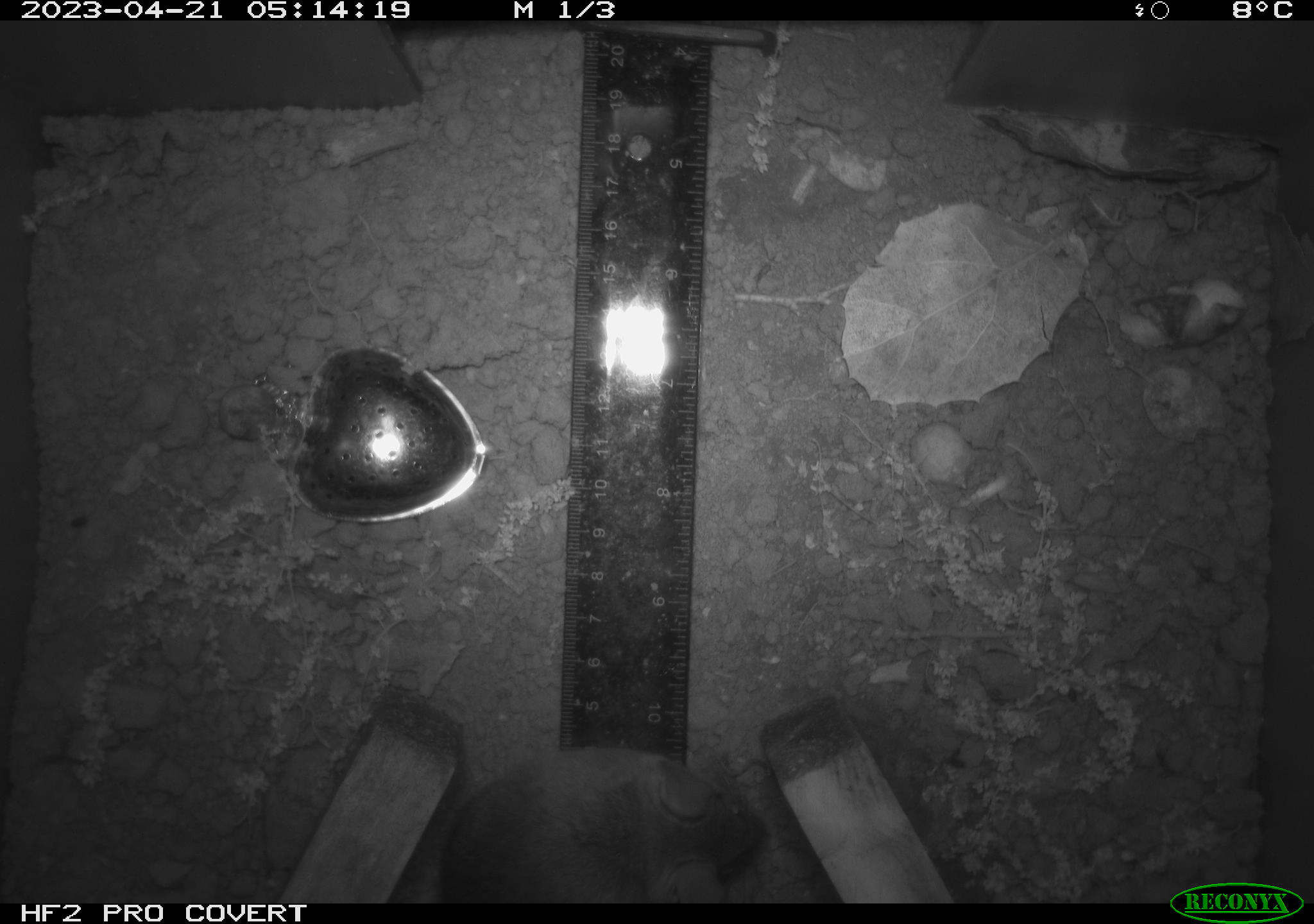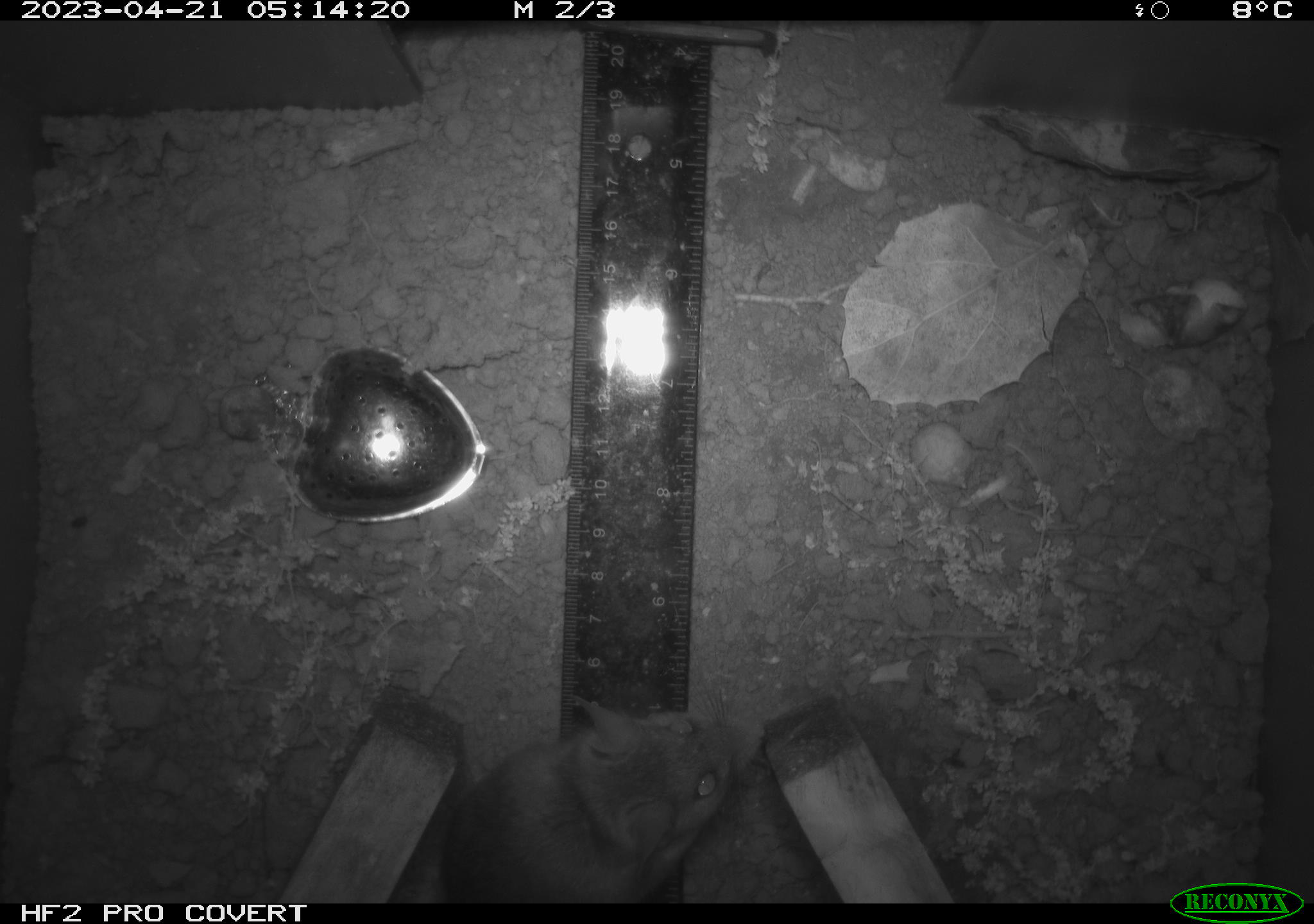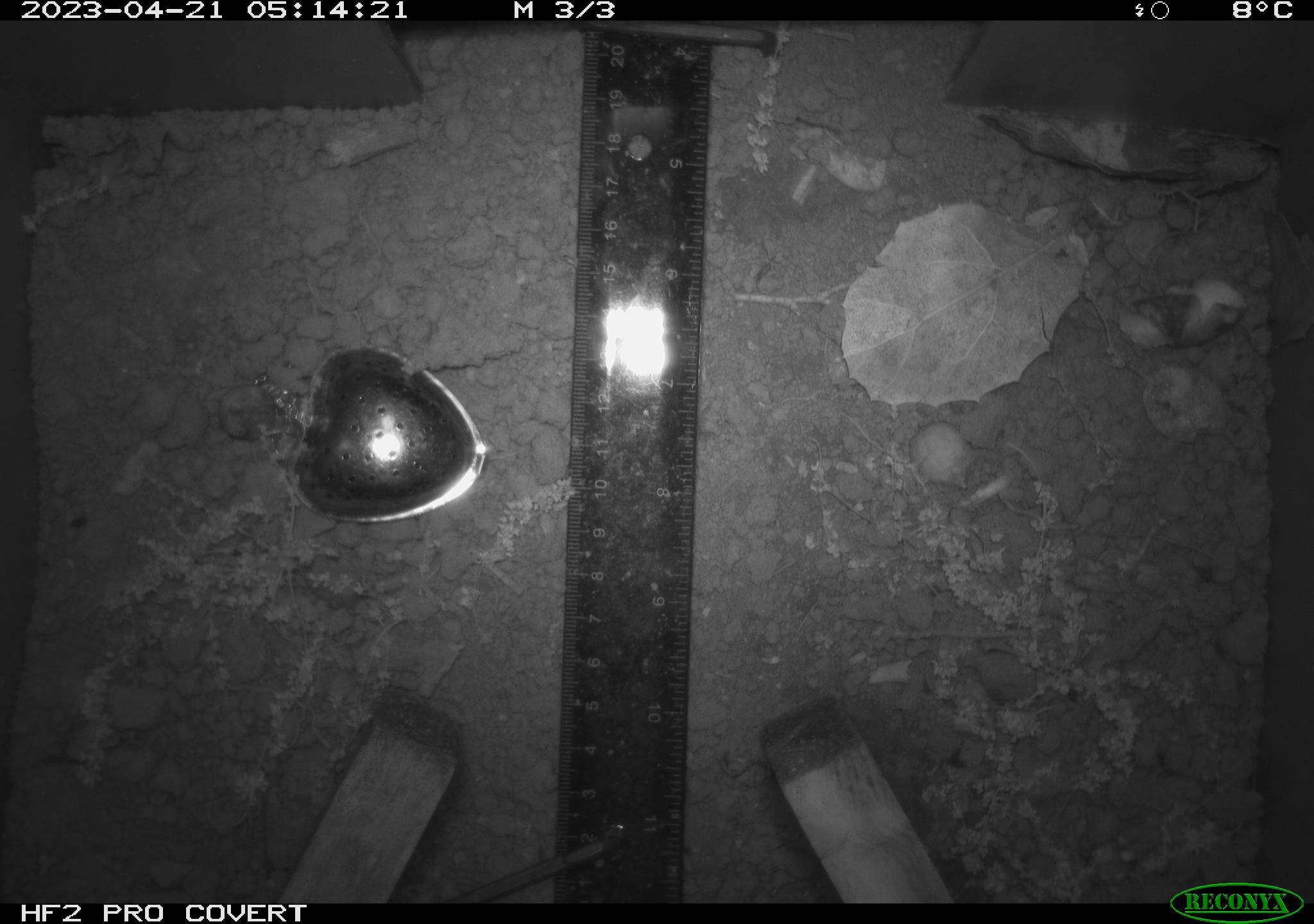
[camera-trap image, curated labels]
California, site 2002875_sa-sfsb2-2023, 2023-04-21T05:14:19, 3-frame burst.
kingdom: Animalia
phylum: Chordata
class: Mammalia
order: Rodentia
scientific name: Rodentia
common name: mouse species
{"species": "mouse species (Rodentia)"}